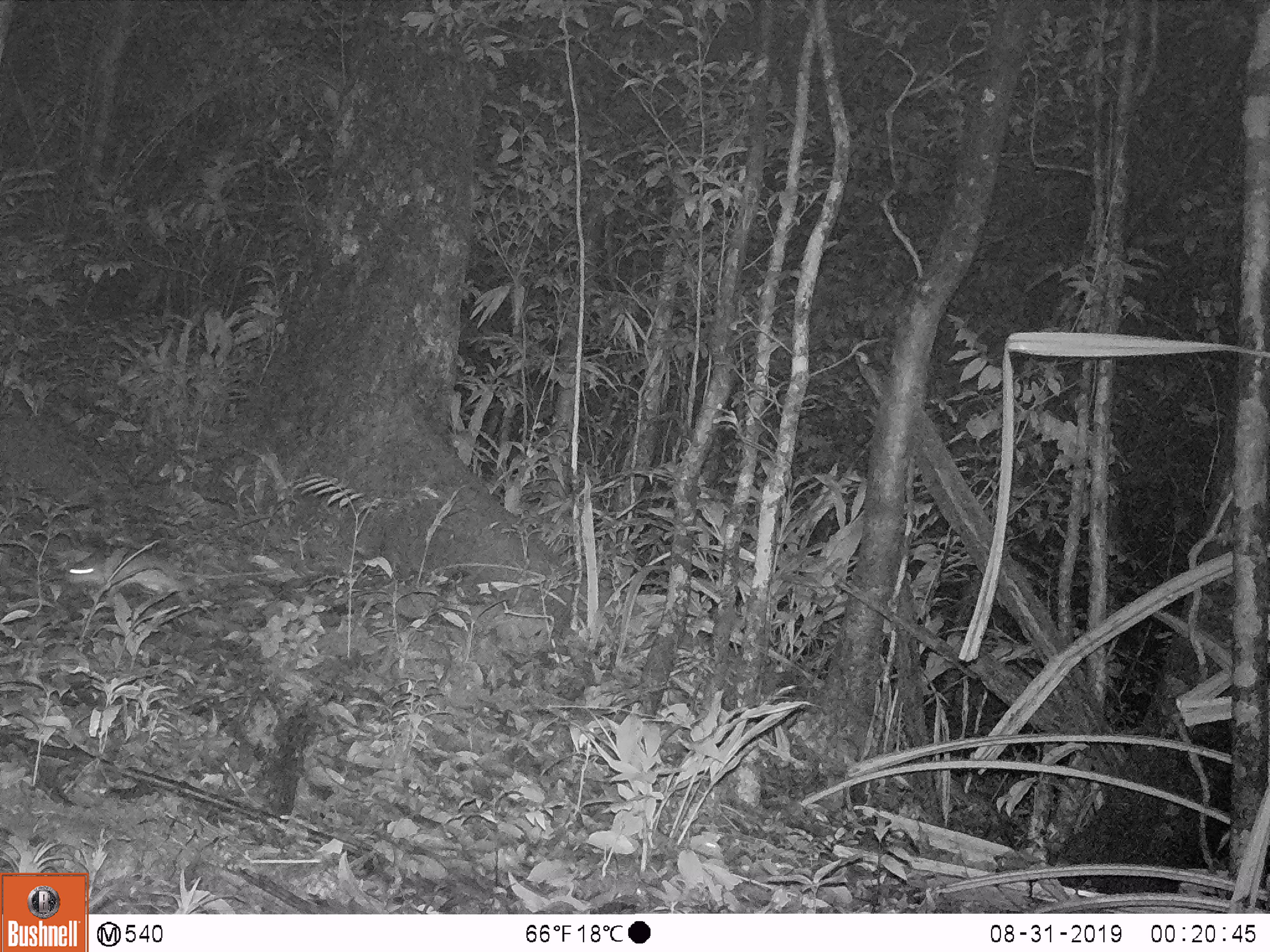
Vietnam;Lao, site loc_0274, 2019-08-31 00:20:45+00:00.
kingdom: Animalia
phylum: Chordata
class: Mammalia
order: Rodentia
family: Muridae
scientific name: Muridae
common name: old-world mice and rats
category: unidentified murid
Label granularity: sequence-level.